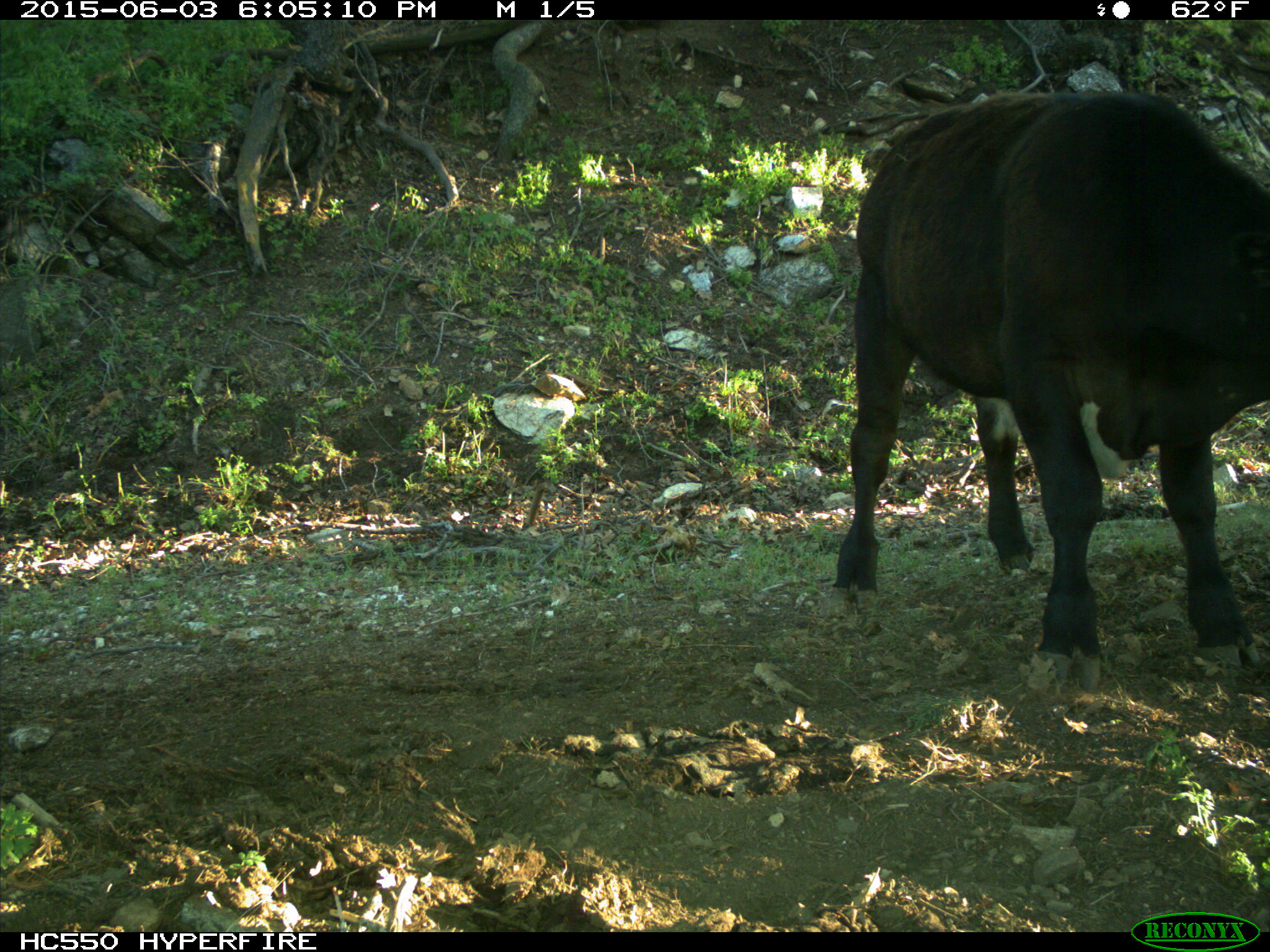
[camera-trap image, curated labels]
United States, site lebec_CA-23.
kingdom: Animalia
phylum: Chordata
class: Mammalia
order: Artiodactyla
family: Bovidae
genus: Bos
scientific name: Bos taurus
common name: domestic cow